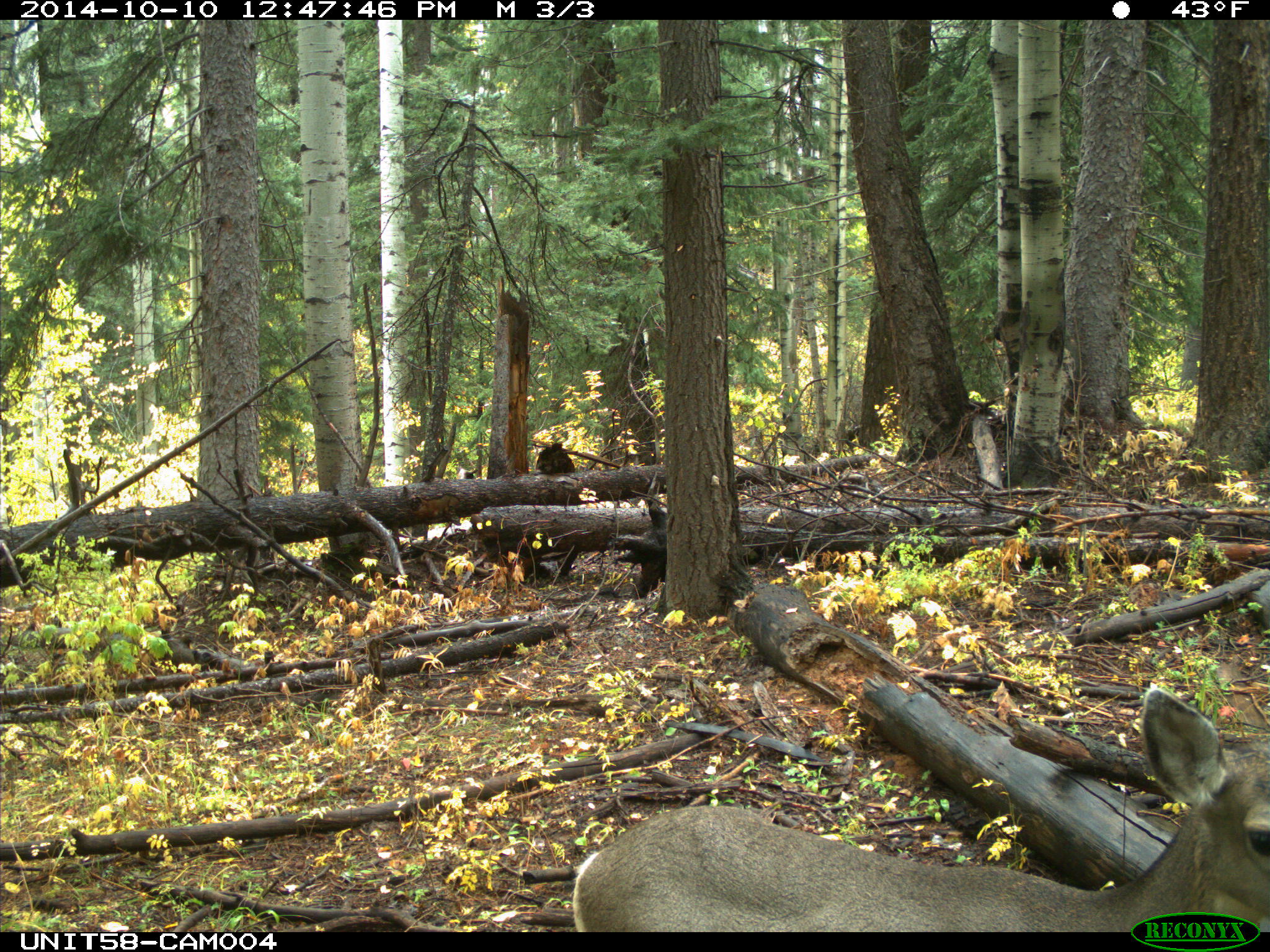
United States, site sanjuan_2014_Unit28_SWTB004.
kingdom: Animalia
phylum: Chordata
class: Mammalia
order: Artiodactyla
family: Cervidae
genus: Odocoileus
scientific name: Odocoileus hemionus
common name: mule deer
Odocoileus hemionus (mule deer).